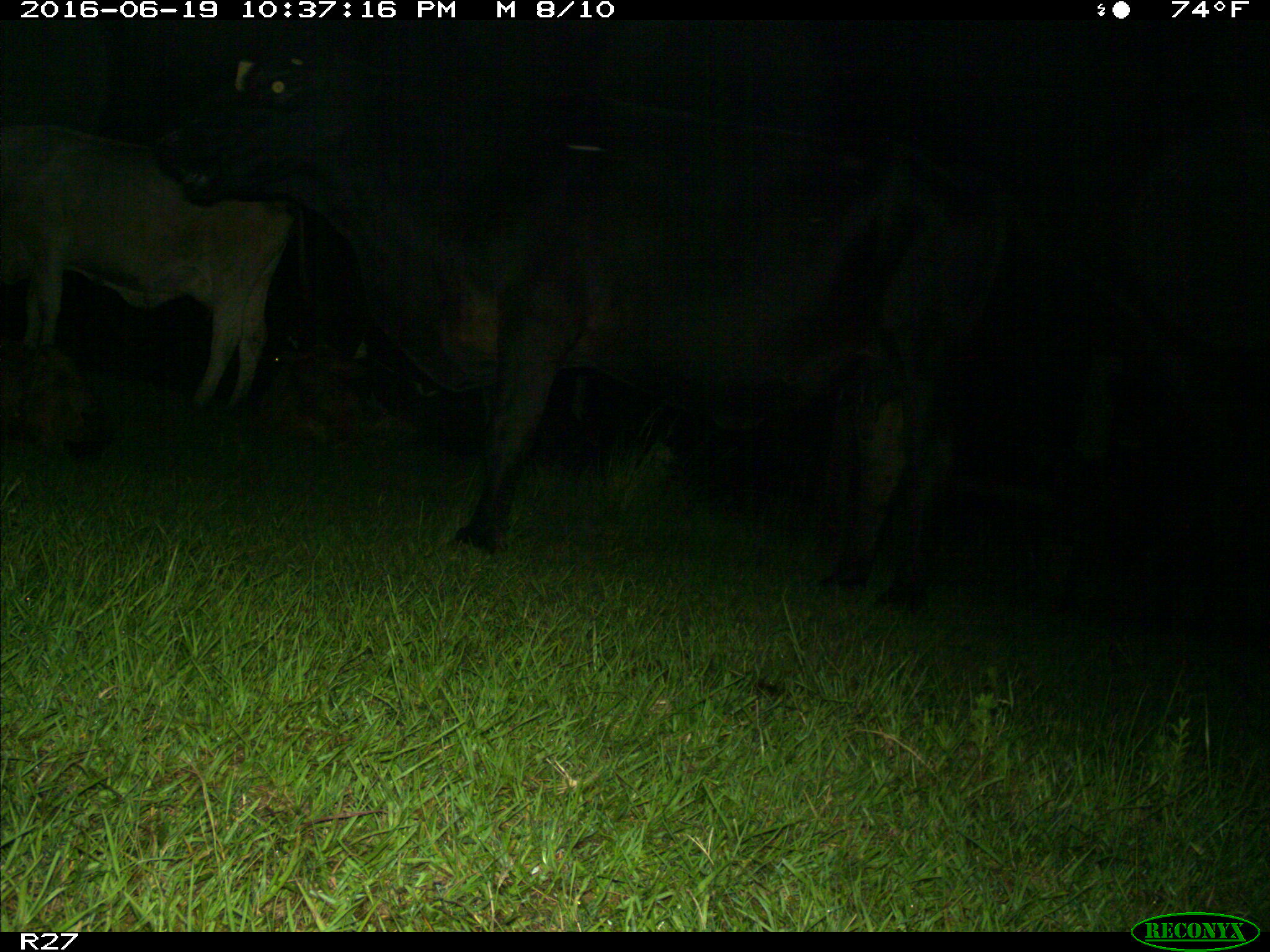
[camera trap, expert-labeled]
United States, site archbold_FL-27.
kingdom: Animalia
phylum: Chordata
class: Mammalia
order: Artiodactyla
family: Bovidae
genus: Bos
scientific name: Bos taurus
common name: domestic cow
Bos taurus (domestic cow).